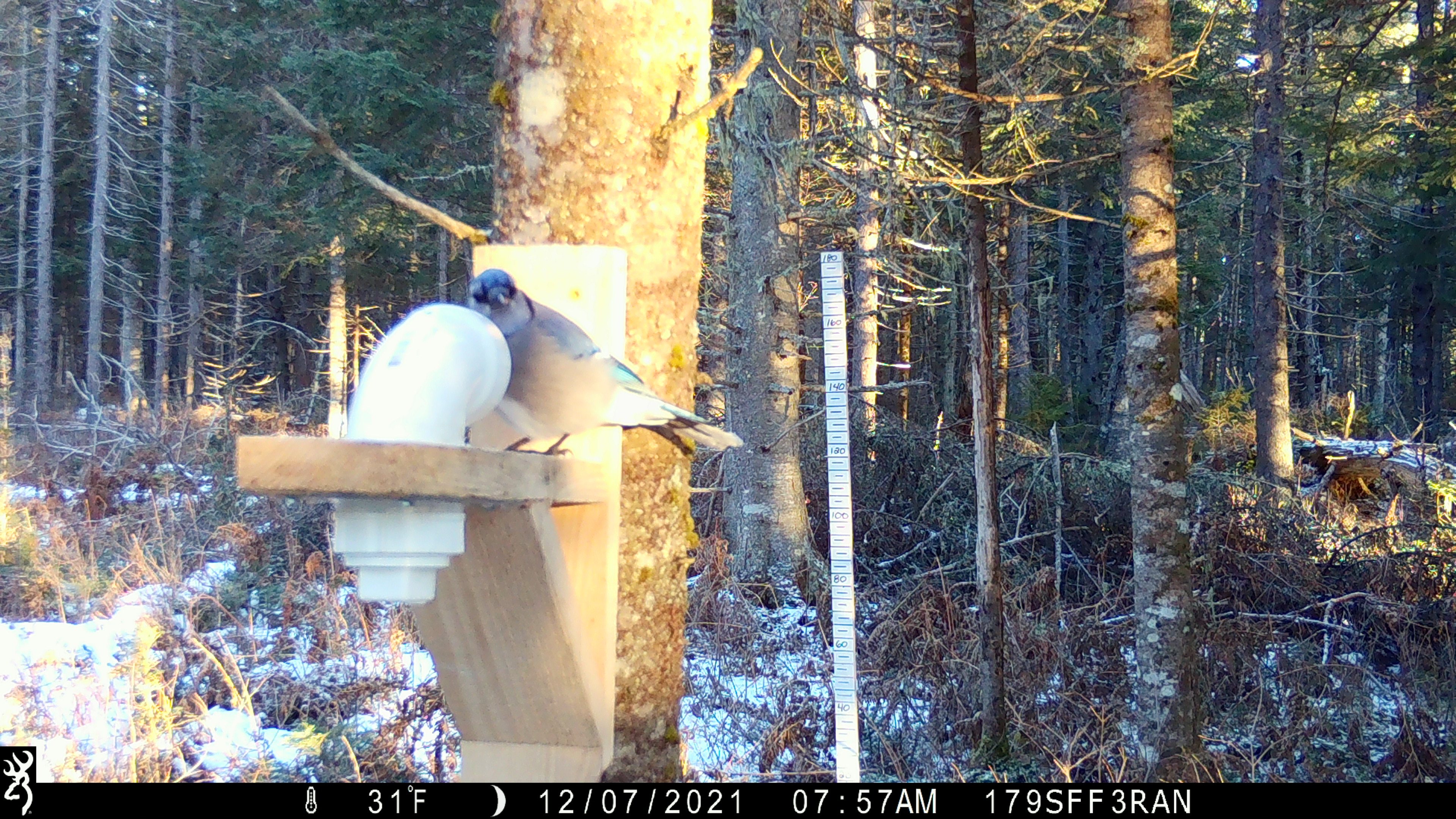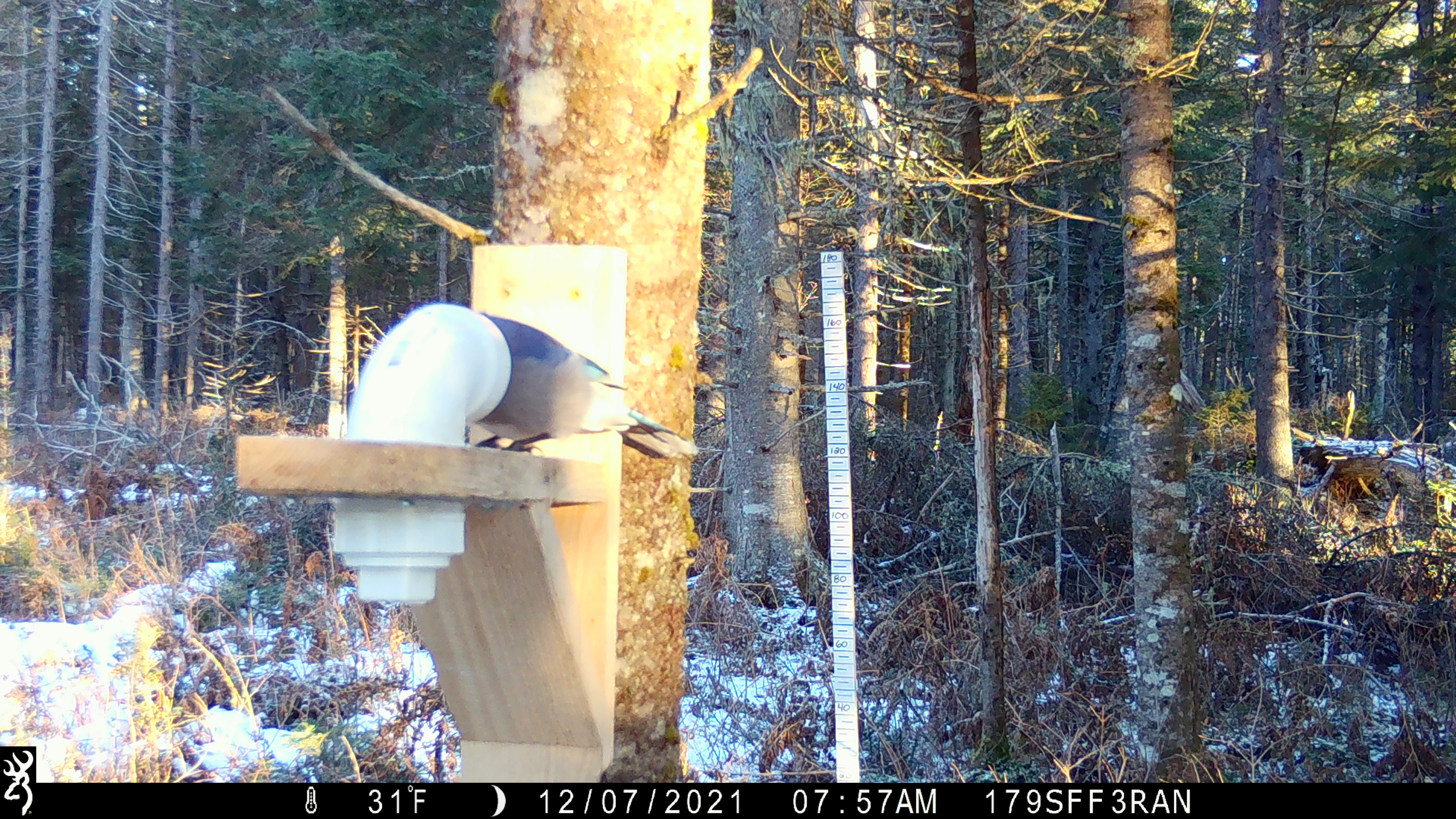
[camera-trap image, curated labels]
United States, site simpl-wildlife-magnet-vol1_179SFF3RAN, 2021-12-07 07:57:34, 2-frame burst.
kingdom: Animalia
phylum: Chordata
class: Aves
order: Passeriformes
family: Corvidae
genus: Cyanocitta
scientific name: Cyanocitta cristata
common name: blue jay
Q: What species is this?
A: Blue jay (Cyanocitta cristata).